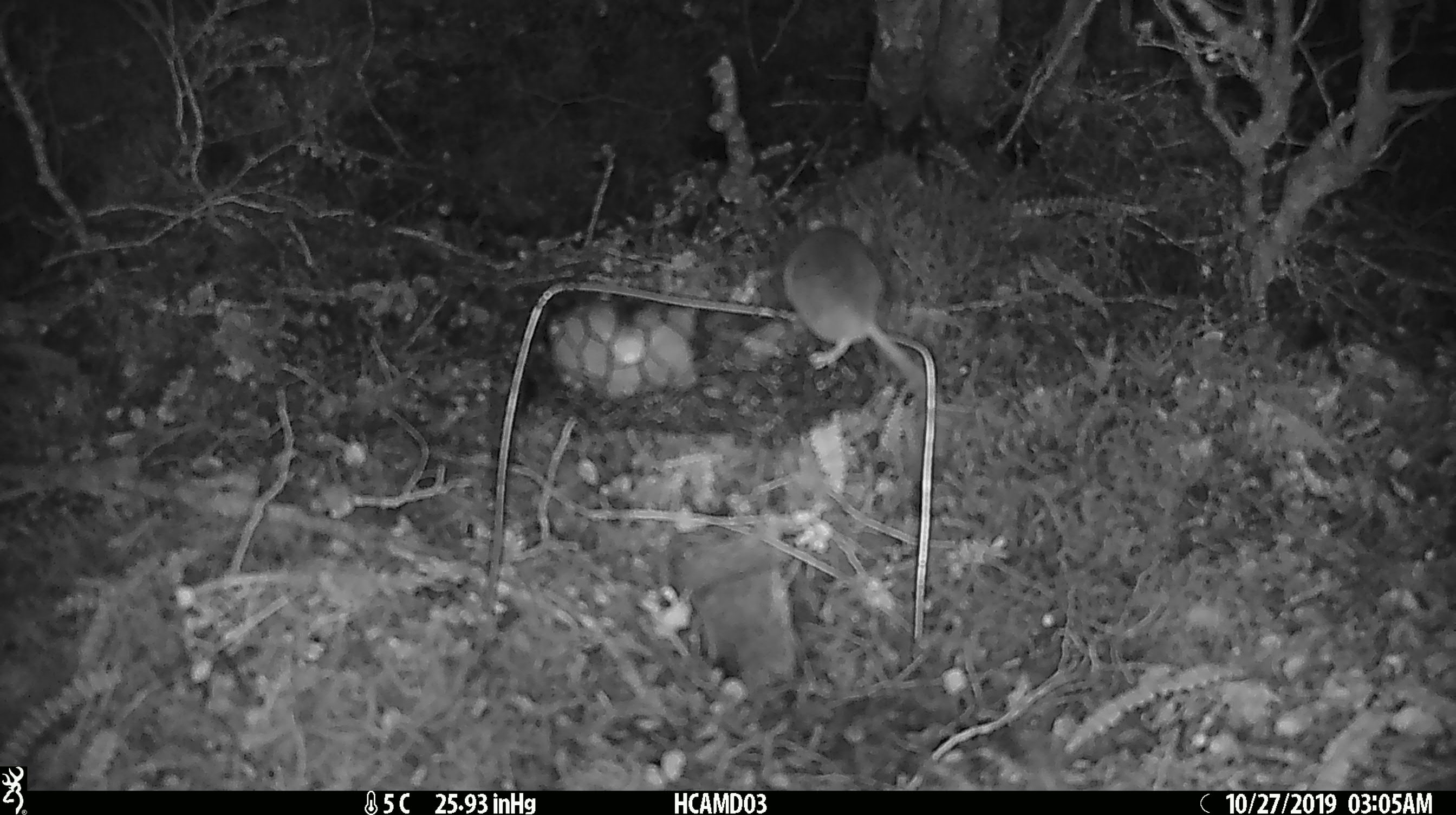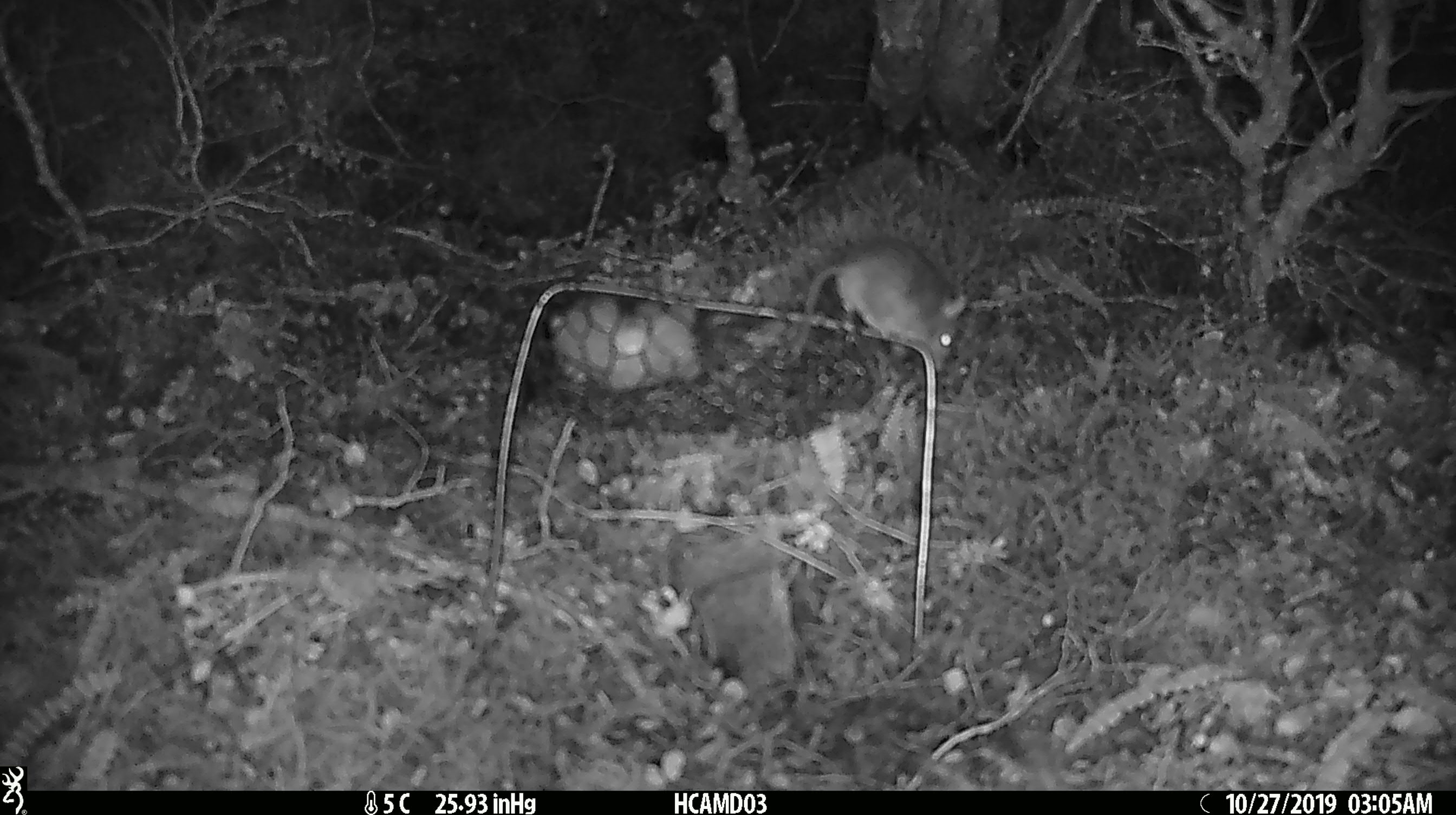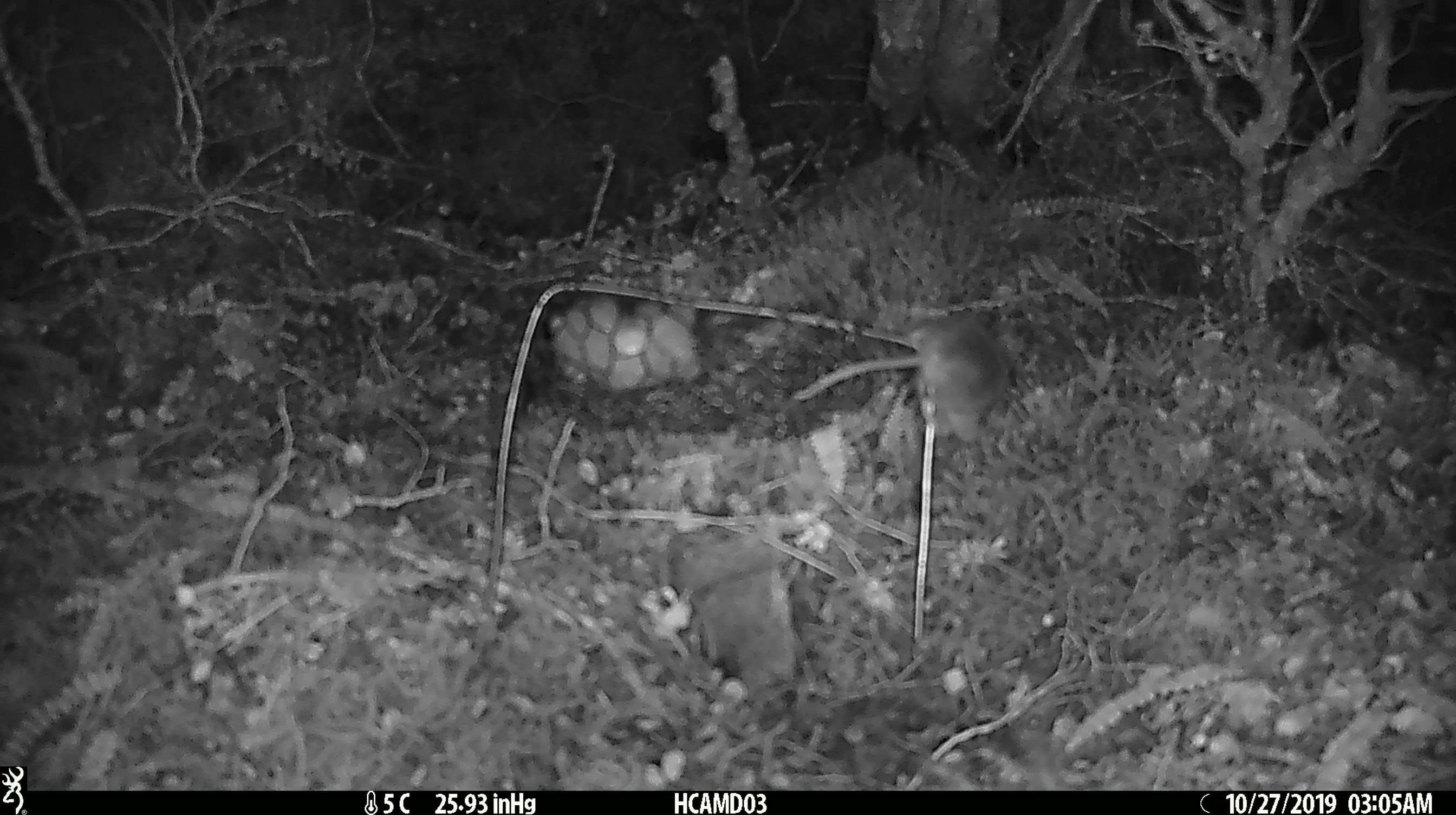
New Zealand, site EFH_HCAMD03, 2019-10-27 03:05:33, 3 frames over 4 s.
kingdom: Animalia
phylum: Chordata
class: Mammalia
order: Rodentia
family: Muridae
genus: Mus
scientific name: Mus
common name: mouse